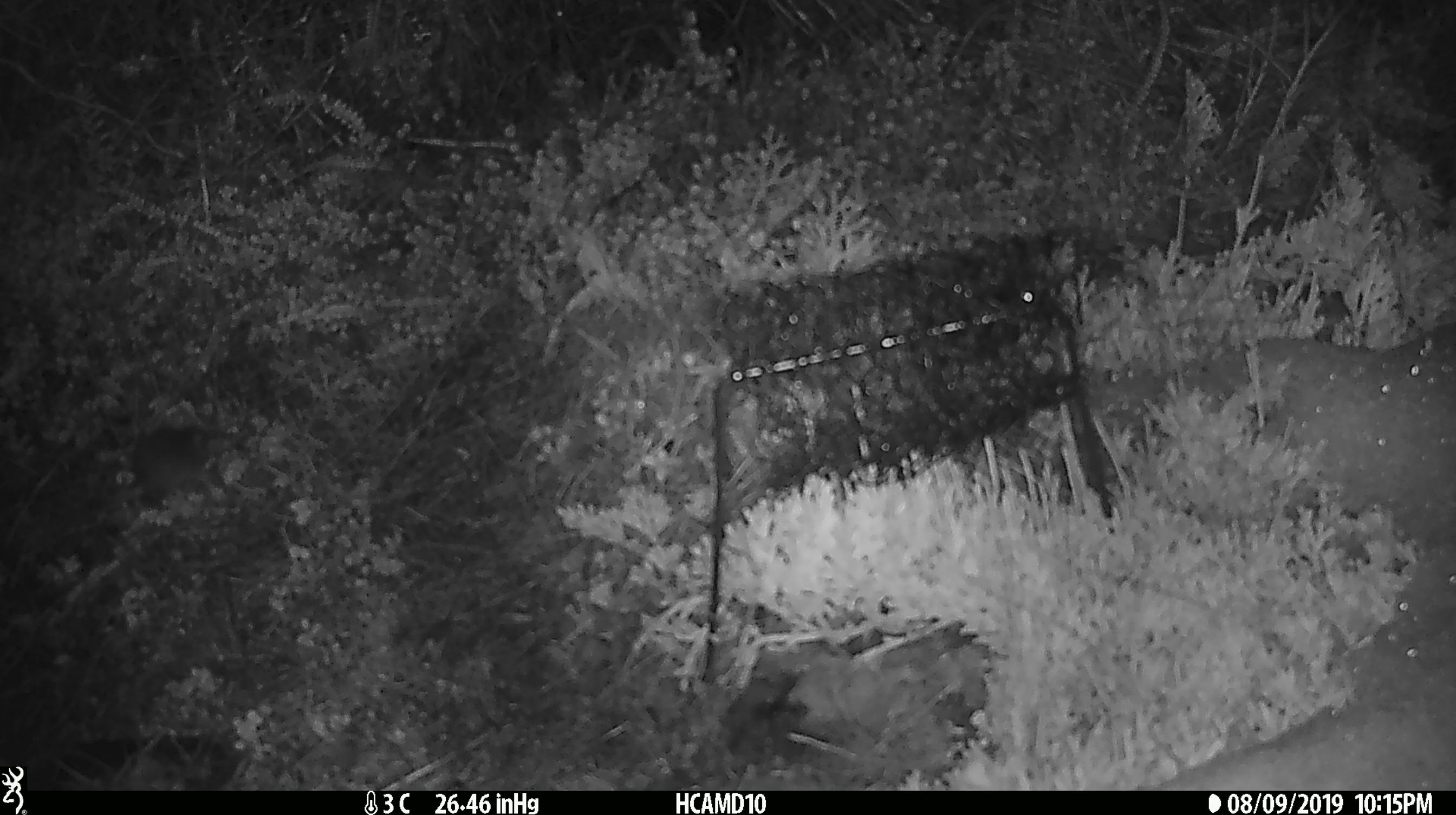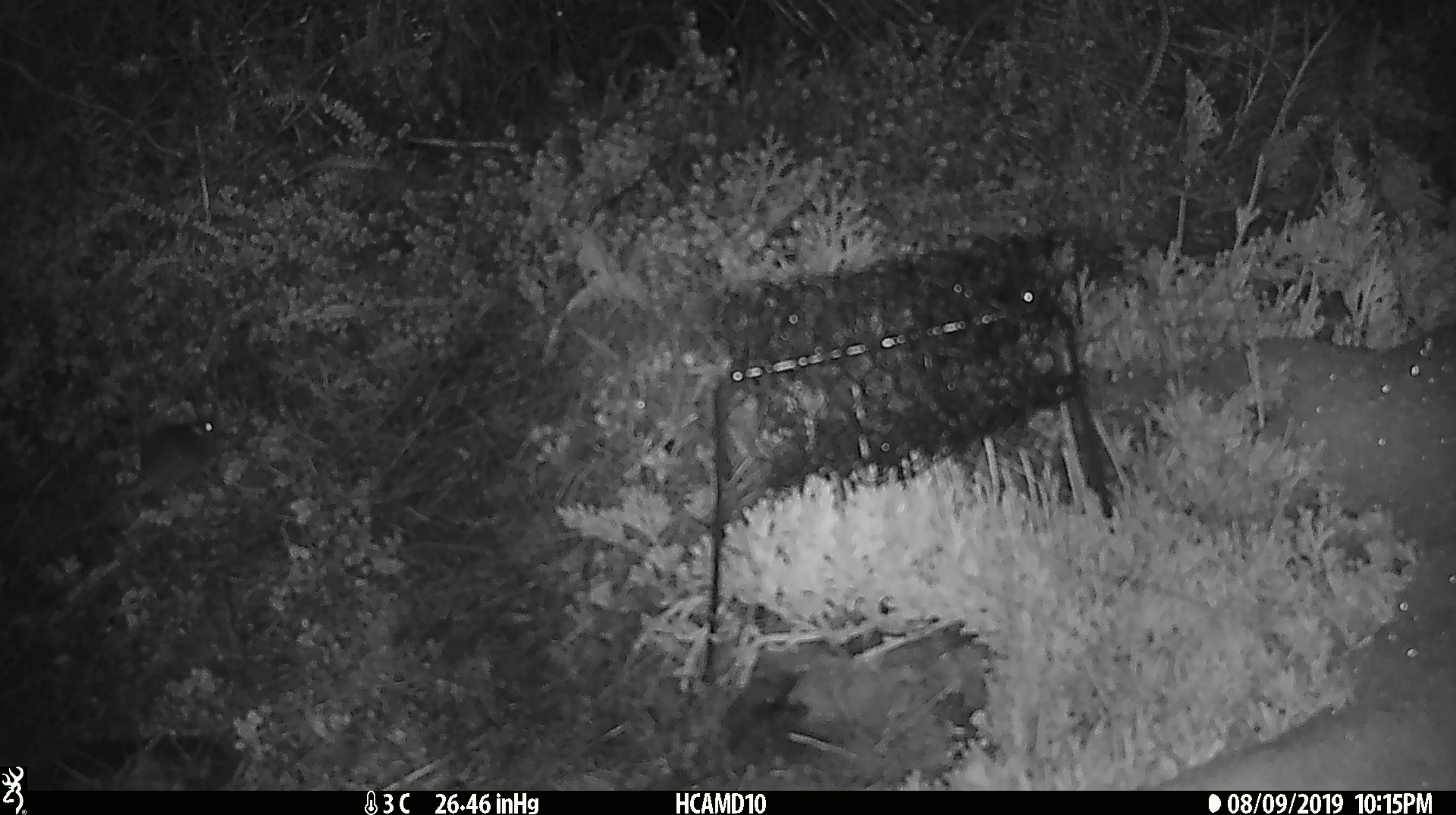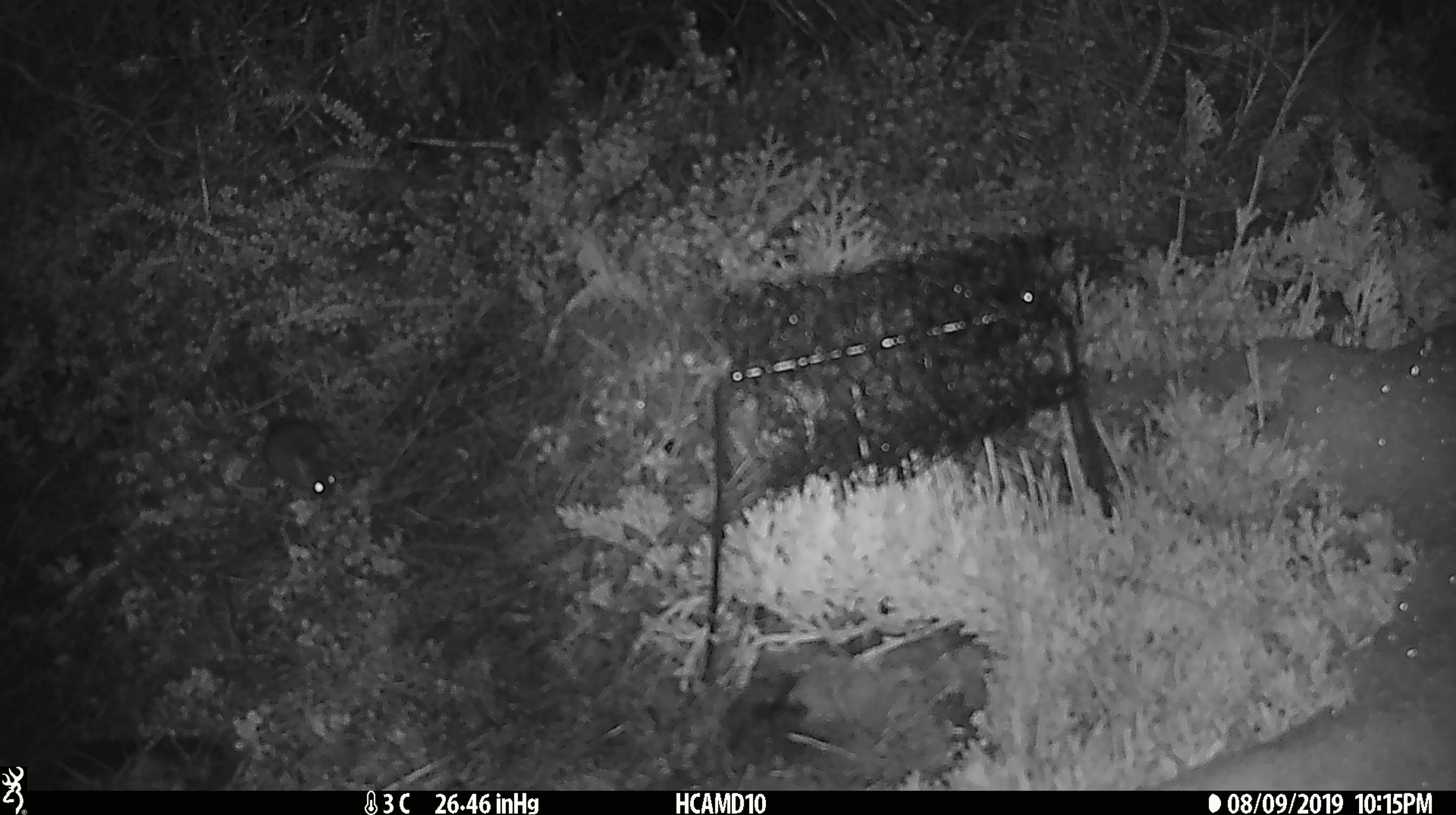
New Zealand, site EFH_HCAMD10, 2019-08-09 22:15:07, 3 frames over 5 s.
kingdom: Animalia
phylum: Chordata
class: Mammalia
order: Rodentia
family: Muridae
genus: Mus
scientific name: Mus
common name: mouse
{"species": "mouse (Mus)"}